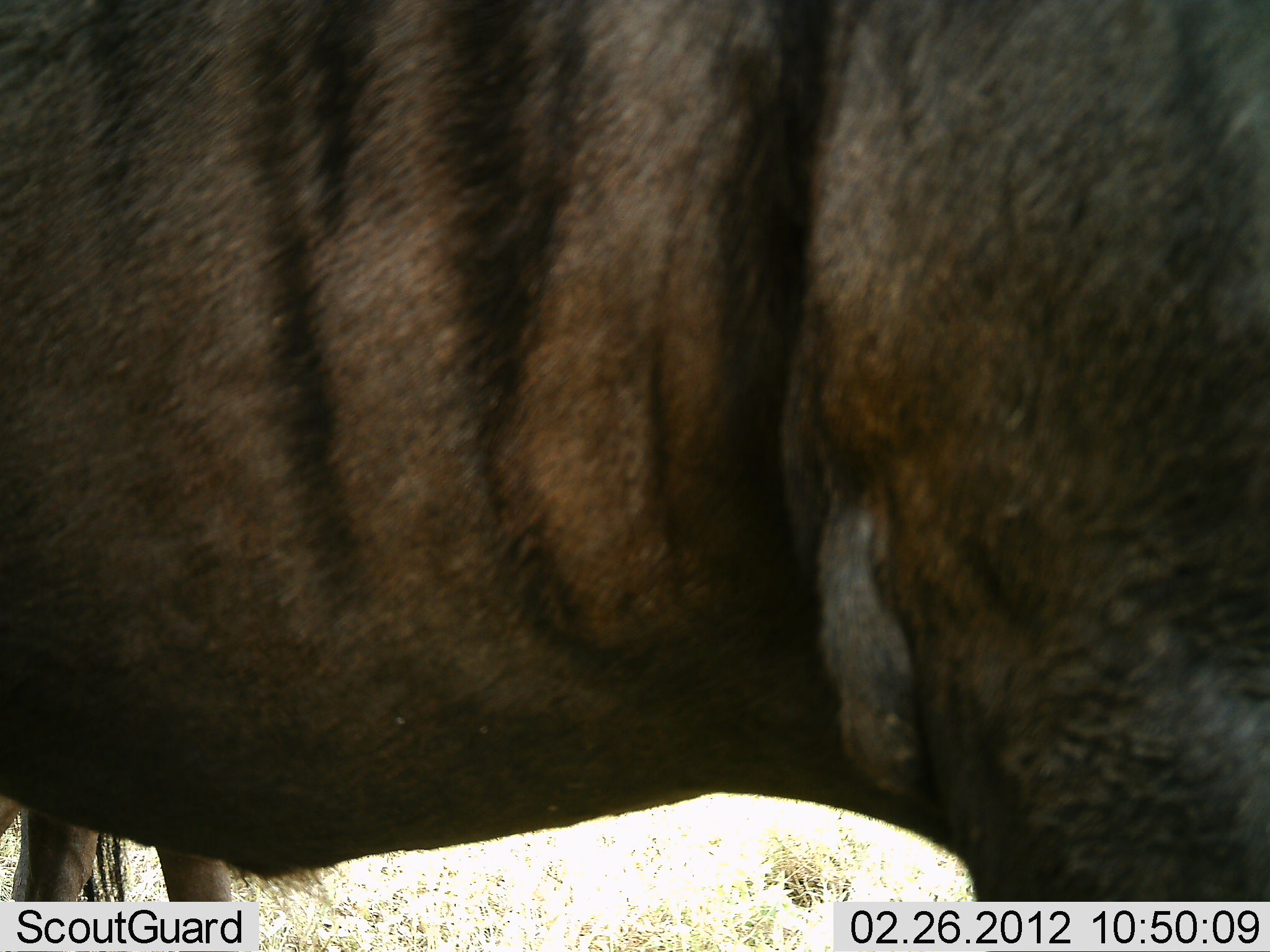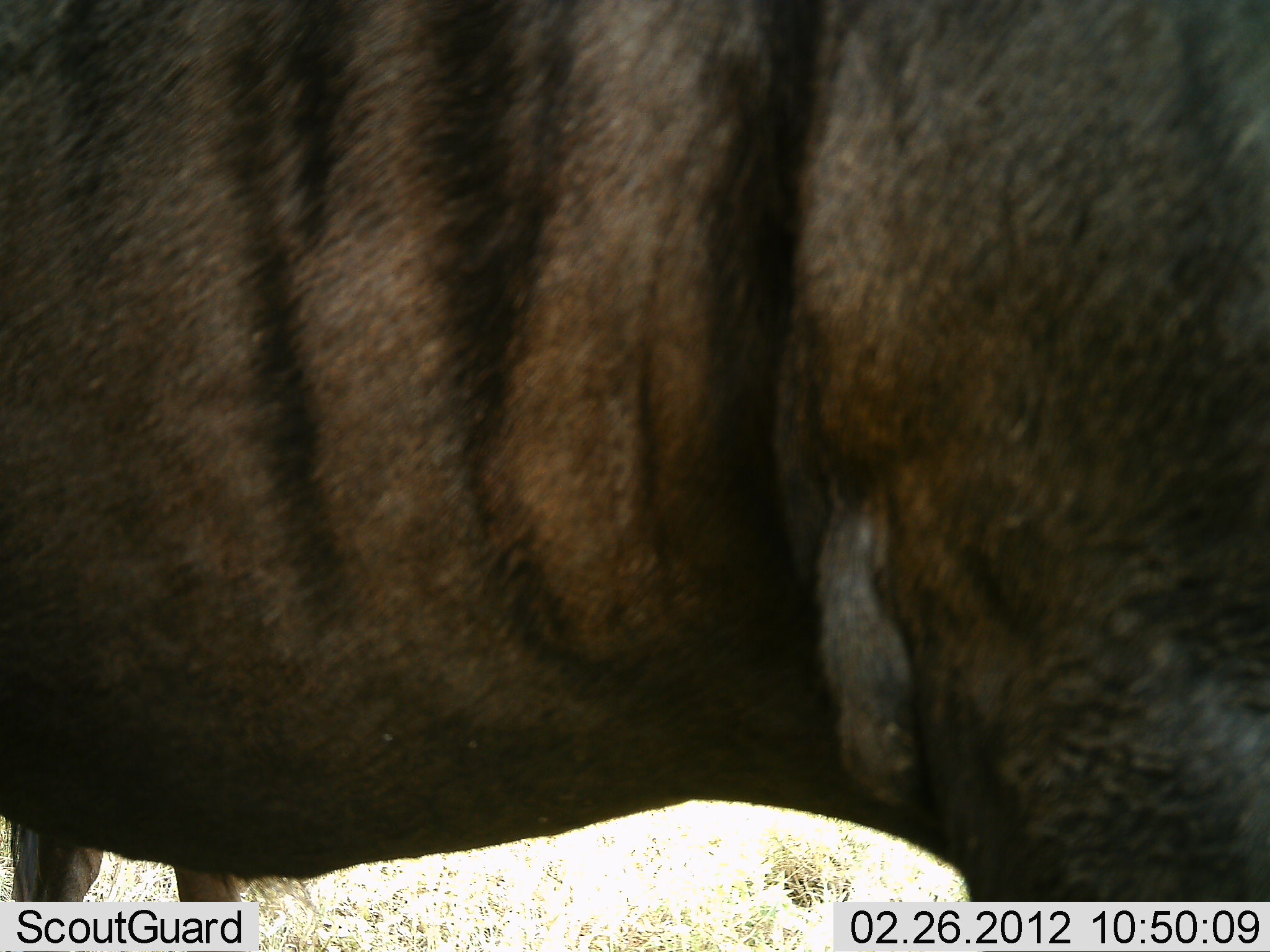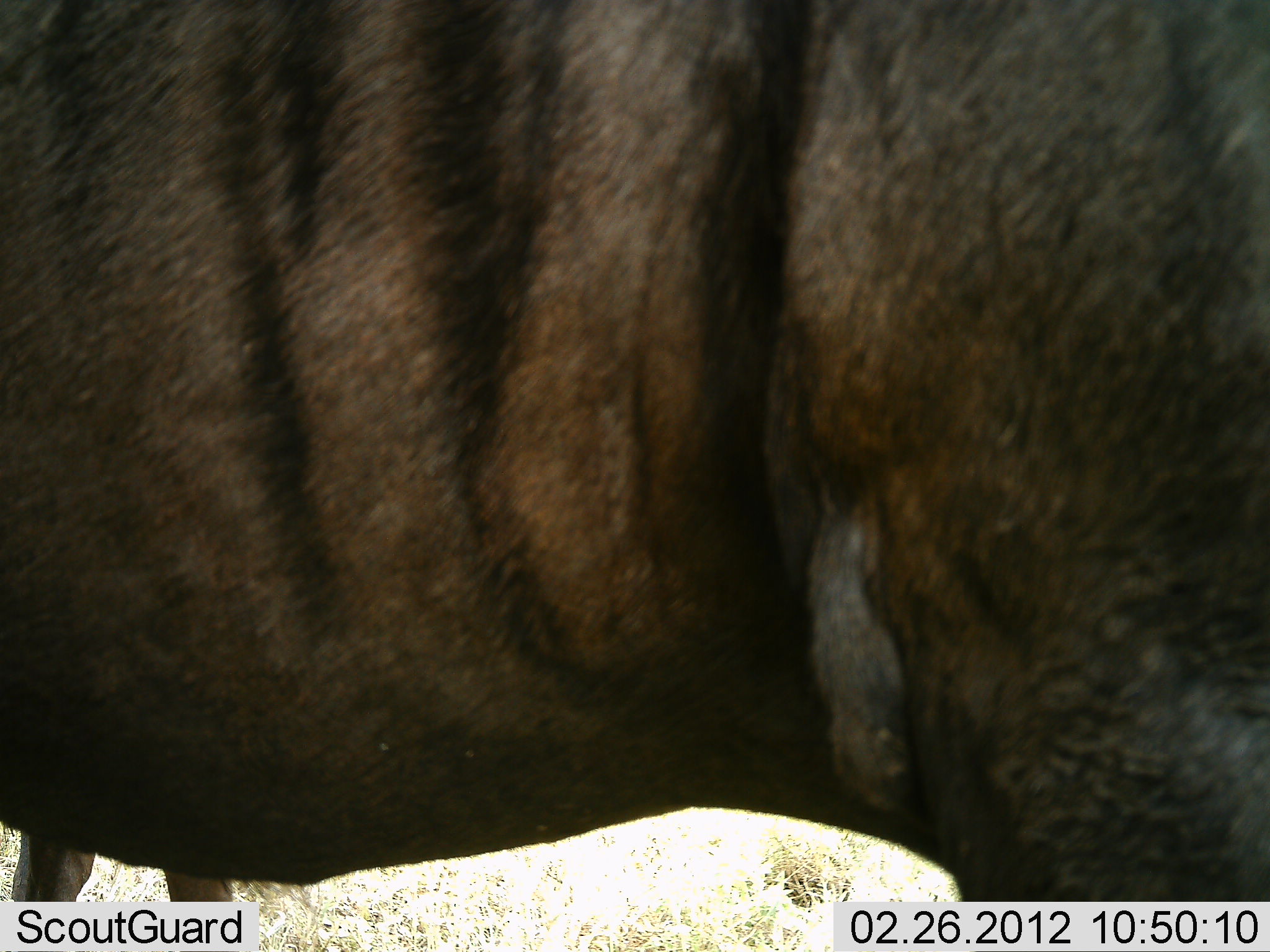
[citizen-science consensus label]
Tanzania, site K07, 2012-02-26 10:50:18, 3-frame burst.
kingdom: Animalia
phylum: Chordata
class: Mammalia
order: Artiodactyla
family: Bovidae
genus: Connochaetes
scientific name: Connochaetes taurinus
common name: blue wildebeest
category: wildebeest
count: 1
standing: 100%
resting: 0%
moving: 0%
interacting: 0%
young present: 0%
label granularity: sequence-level